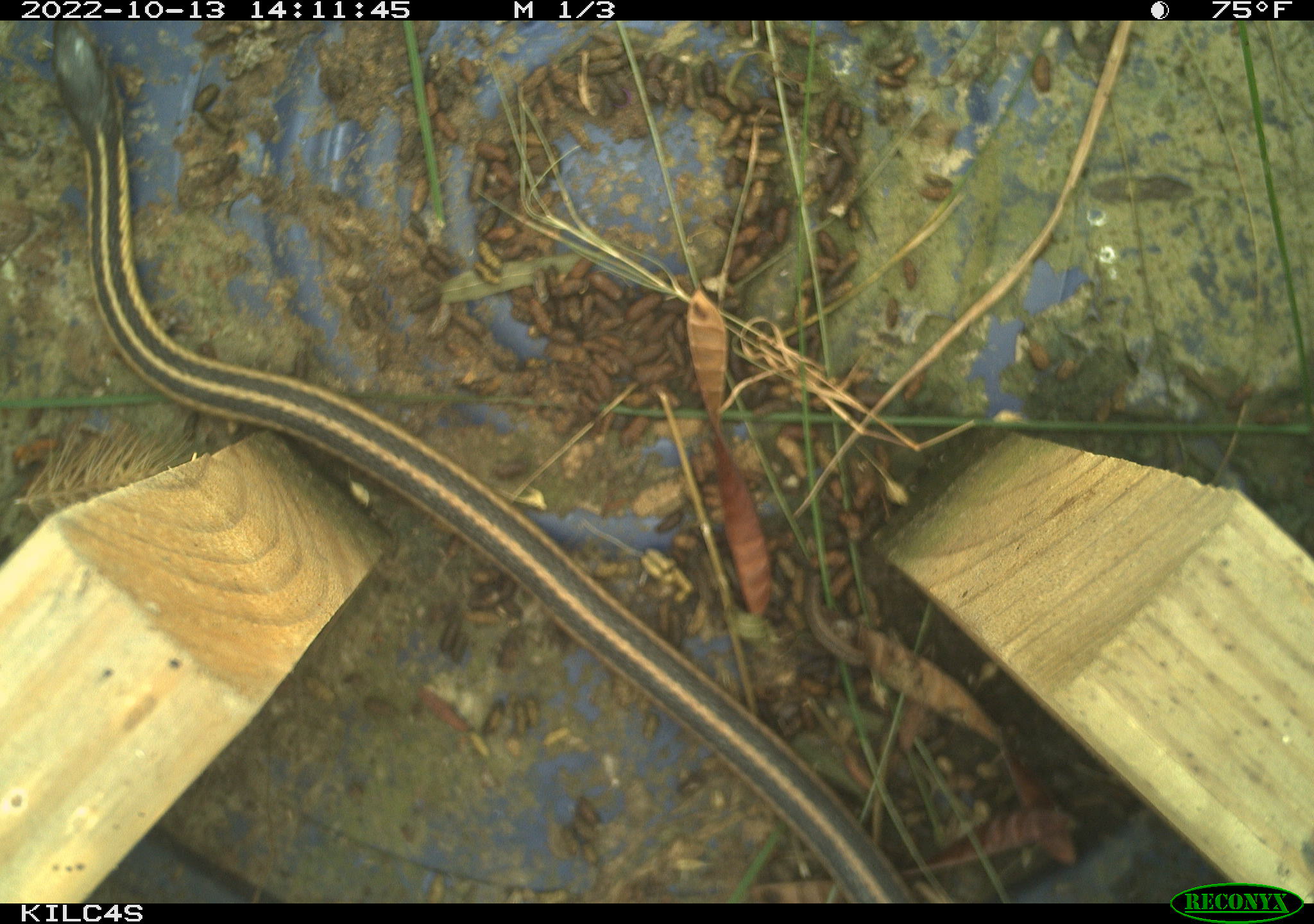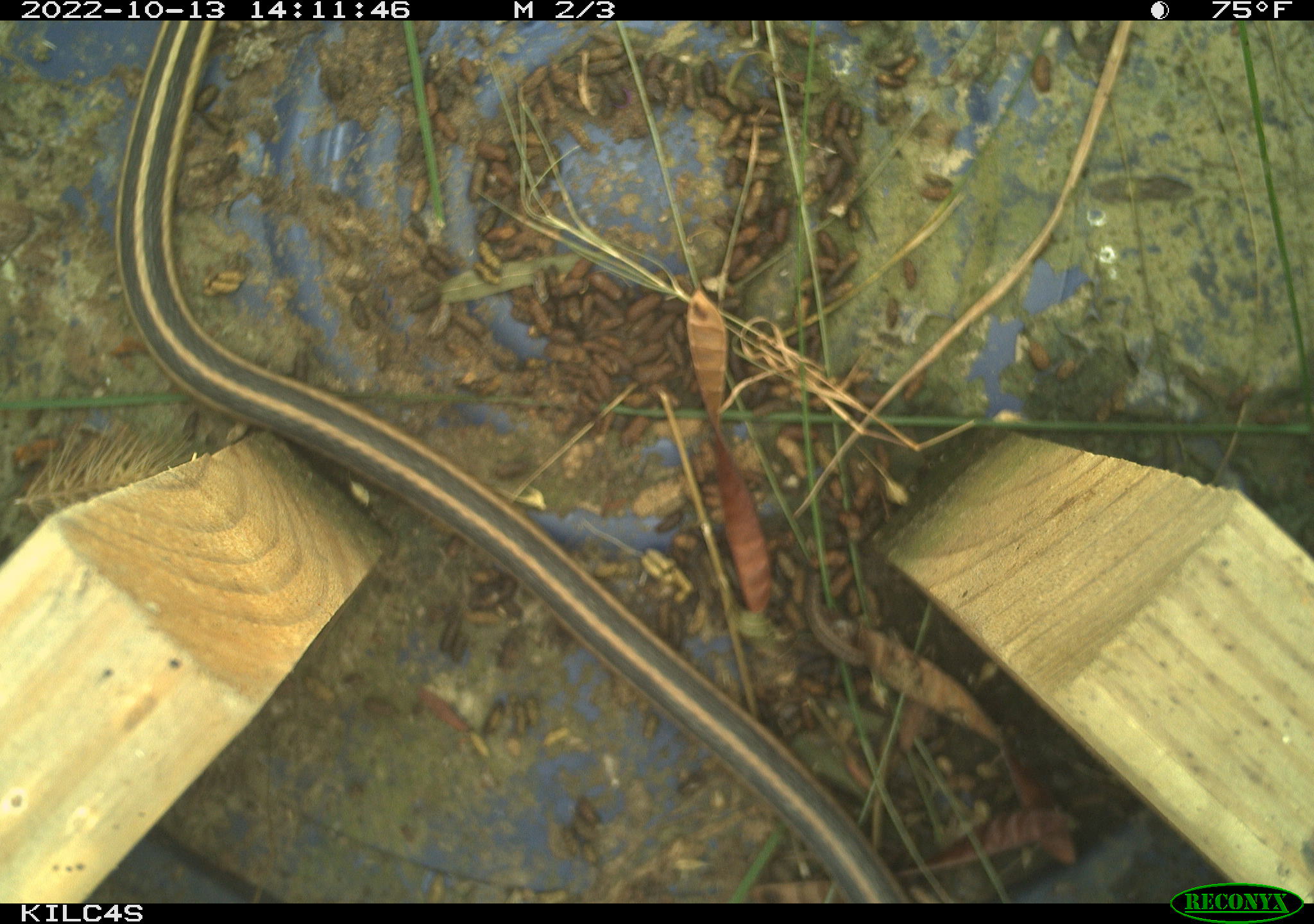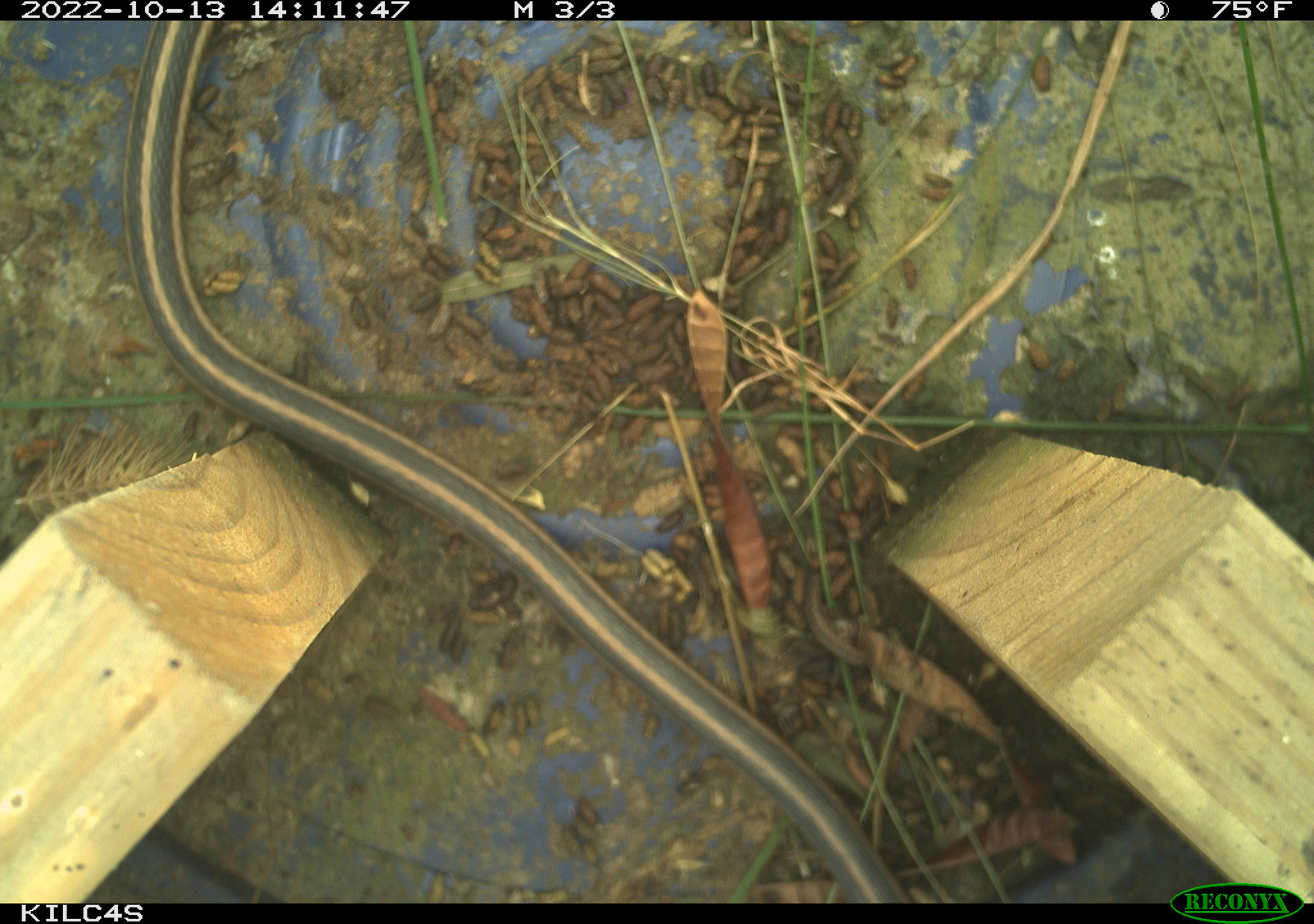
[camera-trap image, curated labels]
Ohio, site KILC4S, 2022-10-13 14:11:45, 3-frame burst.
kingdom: Animalia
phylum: Chordata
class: Reptilia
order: Squamata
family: Colubridae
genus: Thamnophis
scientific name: Thamnophis sirtalis sirtalis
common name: eastern gartersnake